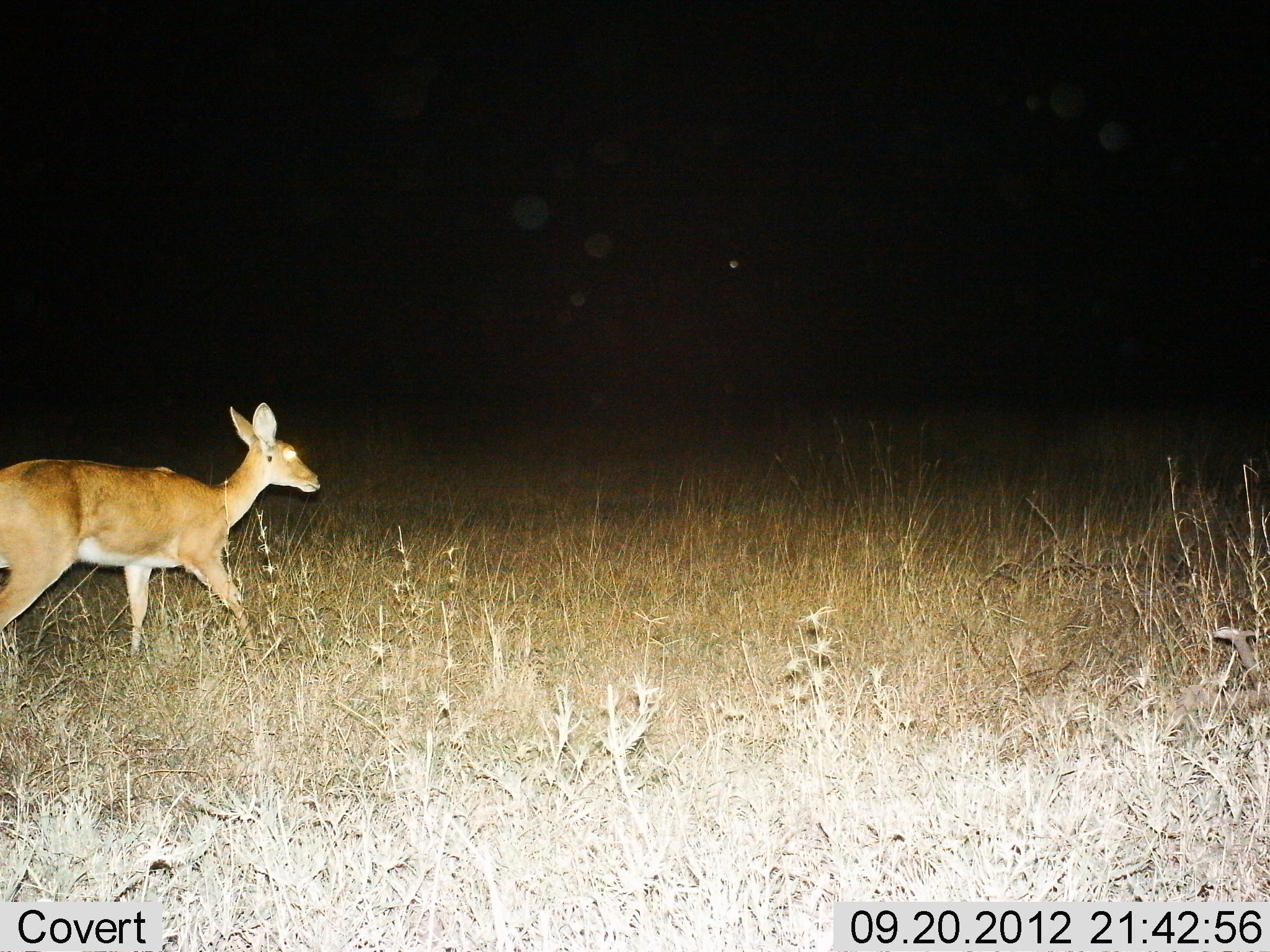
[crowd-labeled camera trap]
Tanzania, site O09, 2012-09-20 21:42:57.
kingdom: Animalia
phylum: Chordata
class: Mammalia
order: Artiodactyla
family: Bovidae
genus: Redunca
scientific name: Redunca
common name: reedbuck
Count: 1.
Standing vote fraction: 10%.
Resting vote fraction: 0%.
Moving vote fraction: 90%.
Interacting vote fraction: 0%.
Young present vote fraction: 0%.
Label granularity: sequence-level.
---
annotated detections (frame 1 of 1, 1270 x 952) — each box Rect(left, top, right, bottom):
animal: Rect(0, 403, 320, 666)